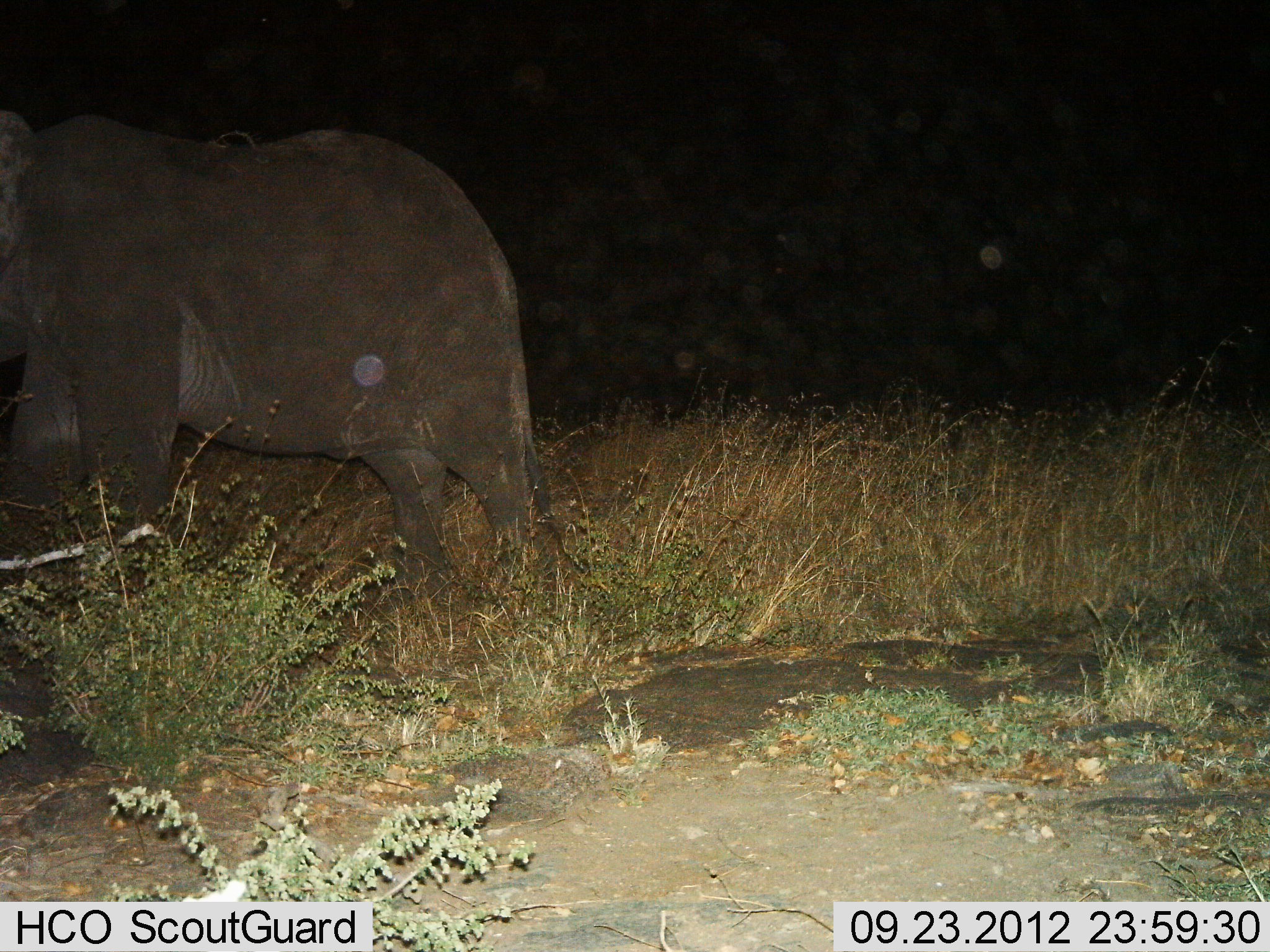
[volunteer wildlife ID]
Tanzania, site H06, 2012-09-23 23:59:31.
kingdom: Animalia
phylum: Chordata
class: Mammalia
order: Proboscidea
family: Elephantidae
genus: Loxodonta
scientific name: Loxodonta africana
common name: african bush elephant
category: elephant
Elephant (african bush elephant) (Loxodonta africana), count 1. Behavior (volunteer vote fractions): standing 60%, resting 0%, moving 40%, interacting 0%. Young present (vote fraction): 0%. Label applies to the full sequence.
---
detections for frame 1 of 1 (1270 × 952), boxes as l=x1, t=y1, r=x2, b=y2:
animal: l=0, t=112, r=597, b=649